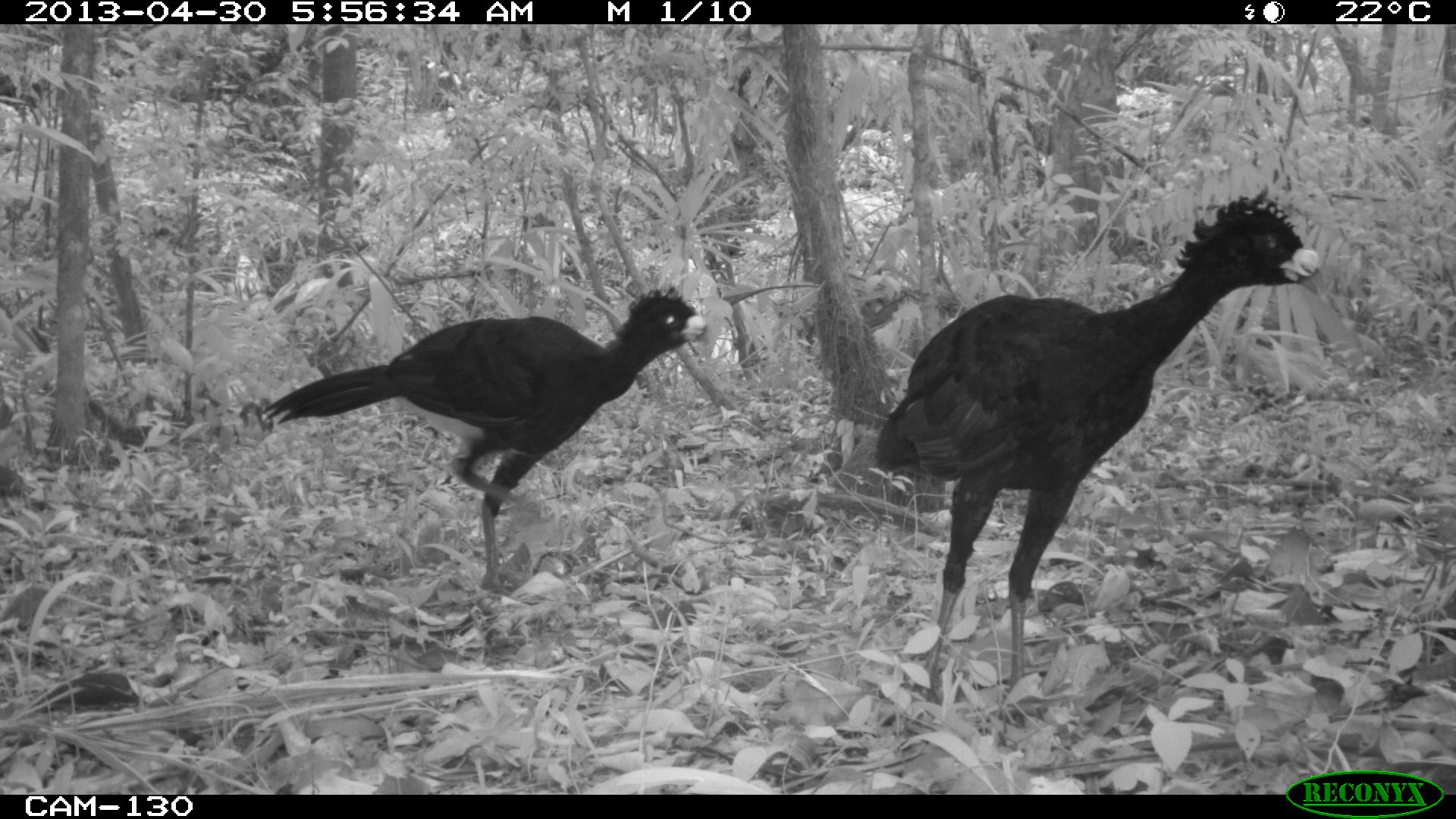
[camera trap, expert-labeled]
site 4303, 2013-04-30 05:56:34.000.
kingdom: Animalia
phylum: Chordata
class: Aves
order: Galliformes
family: Cracidae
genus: Crax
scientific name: Crax rubra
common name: great curassow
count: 2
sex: male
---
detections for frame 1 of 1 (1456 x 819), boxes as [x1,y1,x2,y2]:
crax rubra: [876,188,1320,702]; [261,286,709,589]